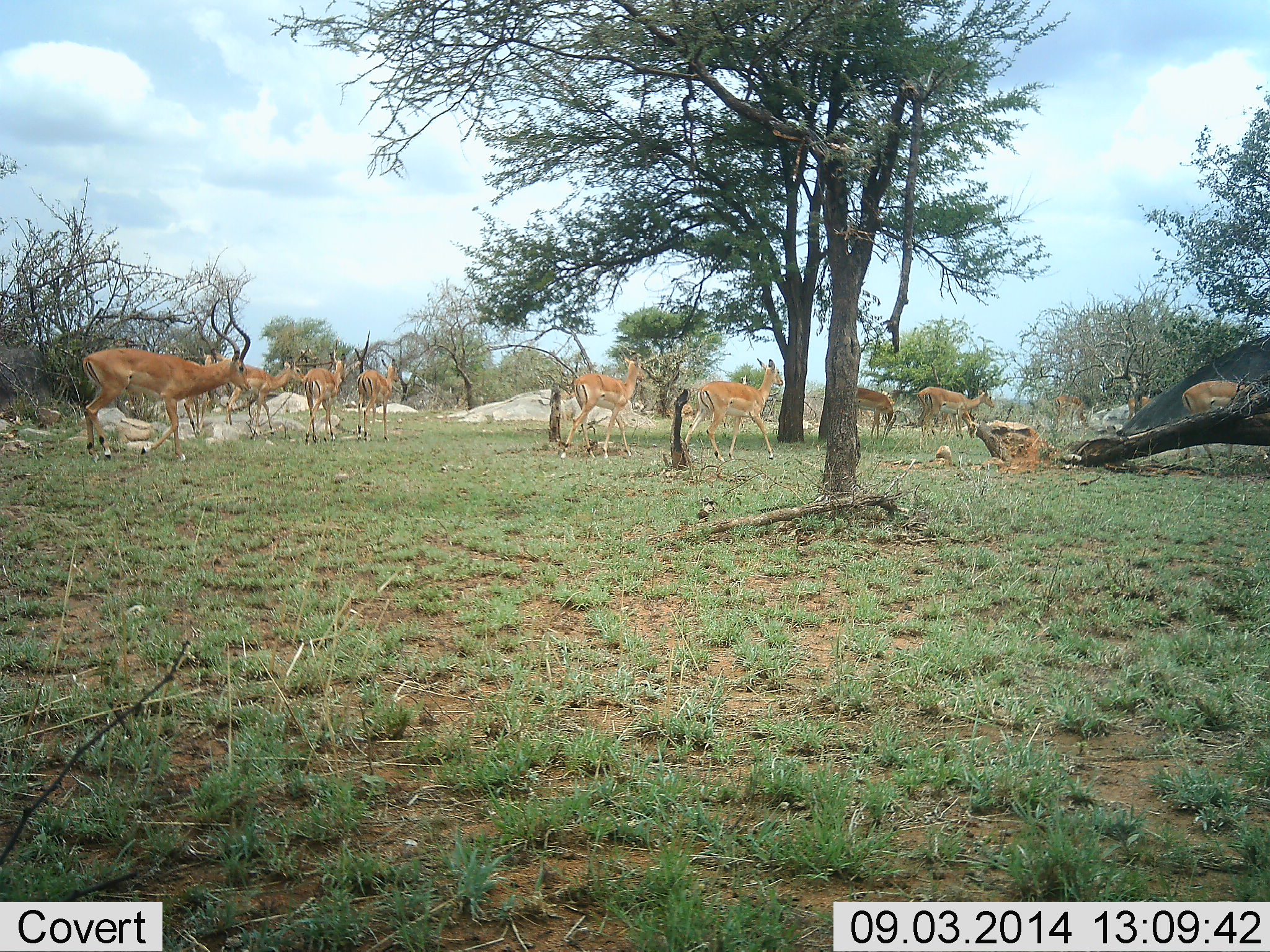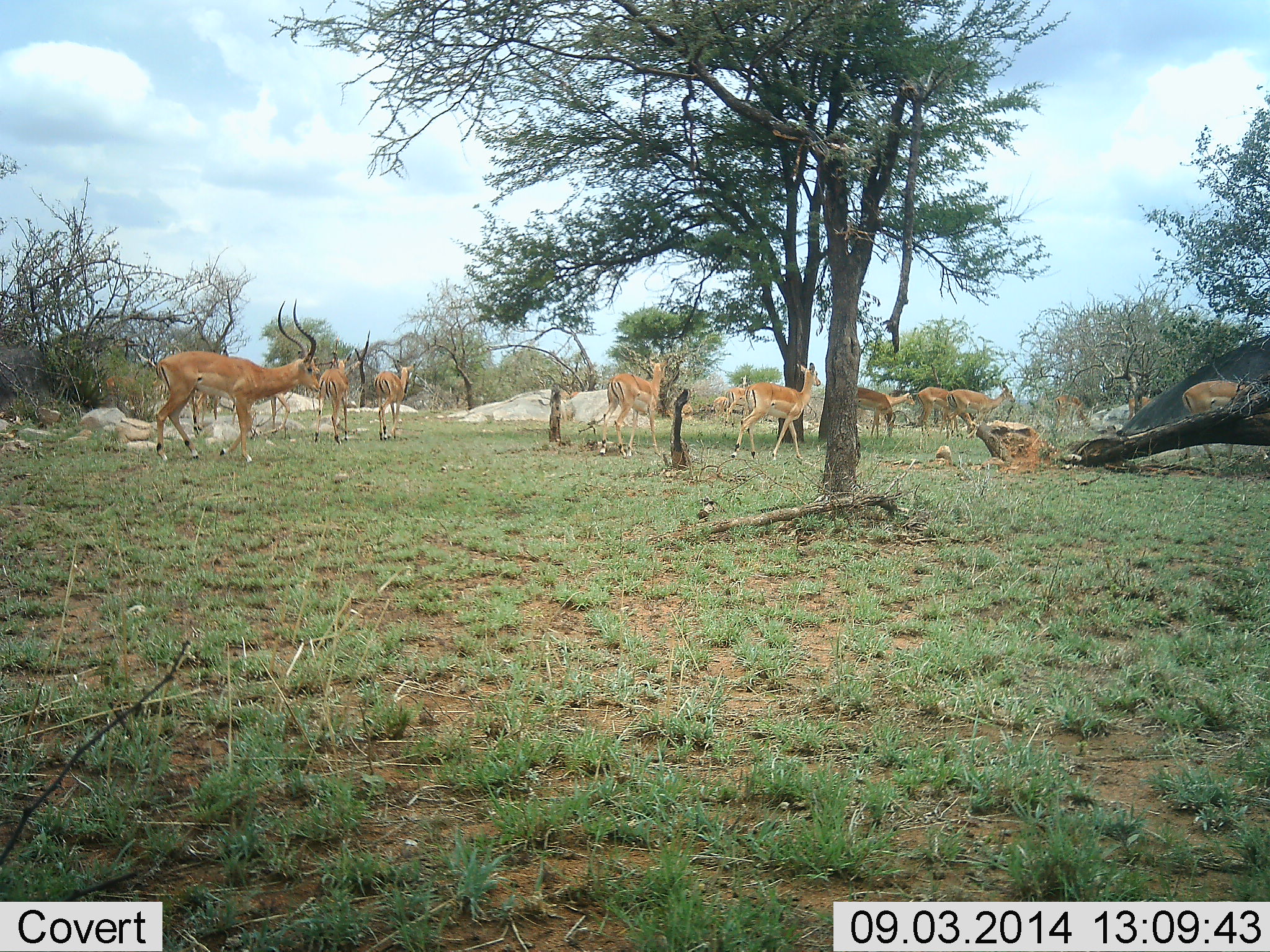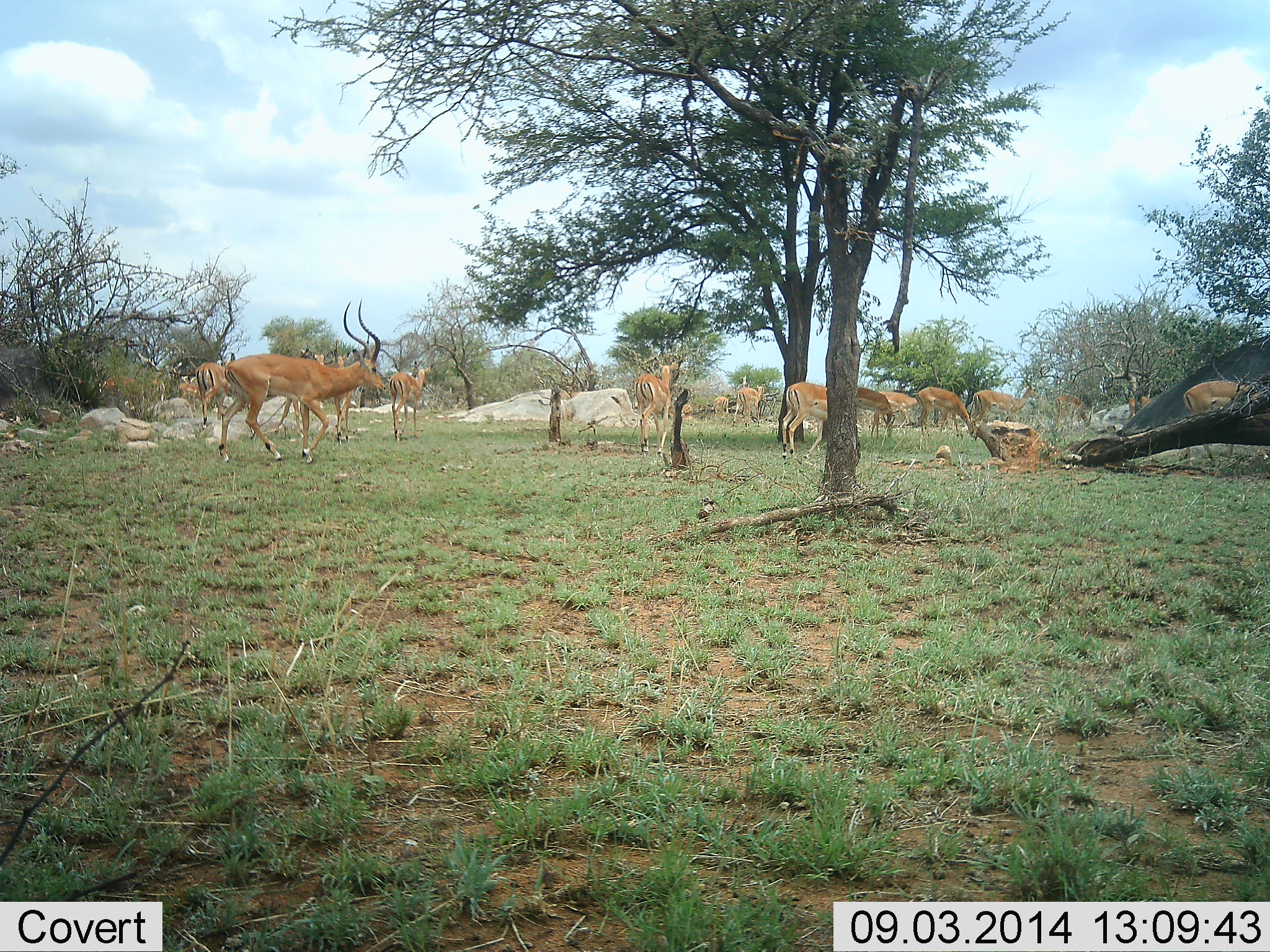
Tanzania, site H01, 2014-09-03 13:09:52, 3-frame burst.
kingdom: Animalia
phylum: Chordata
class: Mammalia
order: Artiodactyla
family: Bovidae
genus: Aepyceros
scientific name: Aepyceros melampus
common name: impala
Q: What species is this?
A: Impala (Aepyceros melampus).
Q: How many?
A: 11-50.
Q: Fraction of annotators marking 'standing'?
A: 36%.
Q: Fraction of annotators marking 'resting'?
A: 0%.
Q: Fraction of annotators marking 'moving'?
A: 91%.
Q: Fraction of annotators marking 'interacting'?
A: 9%.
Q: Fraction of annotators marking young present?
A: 0%.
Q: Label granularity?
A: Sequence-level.